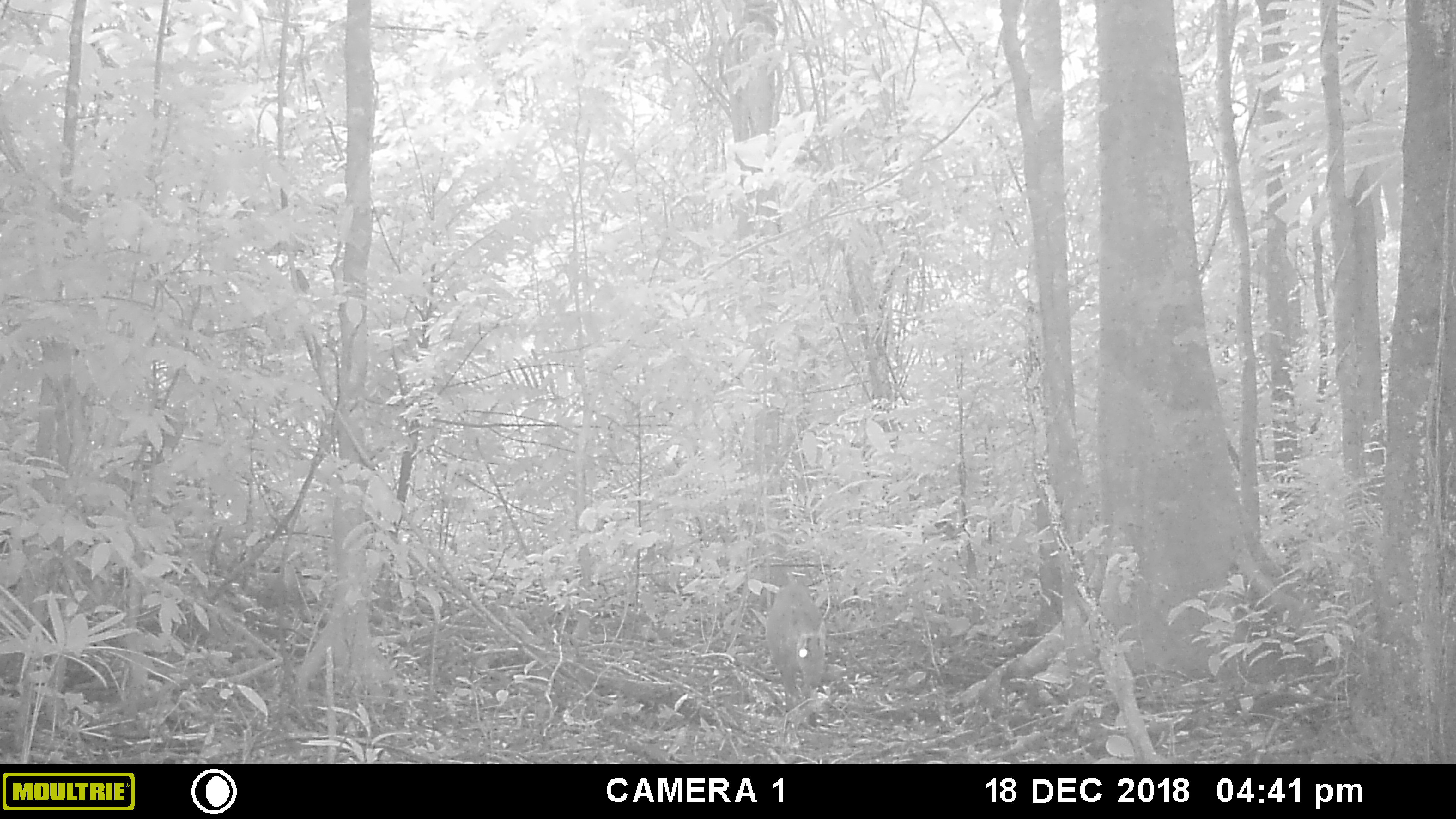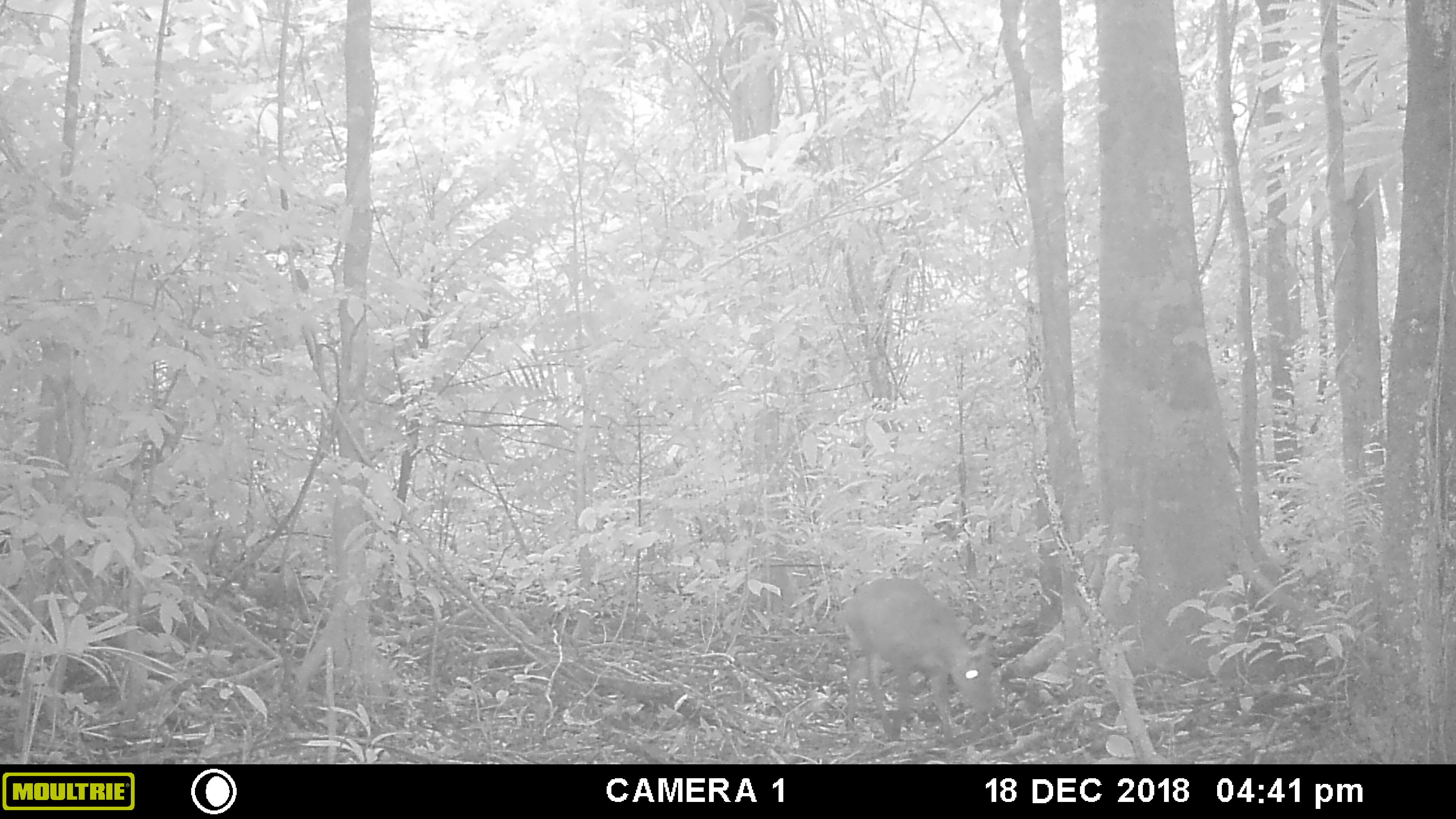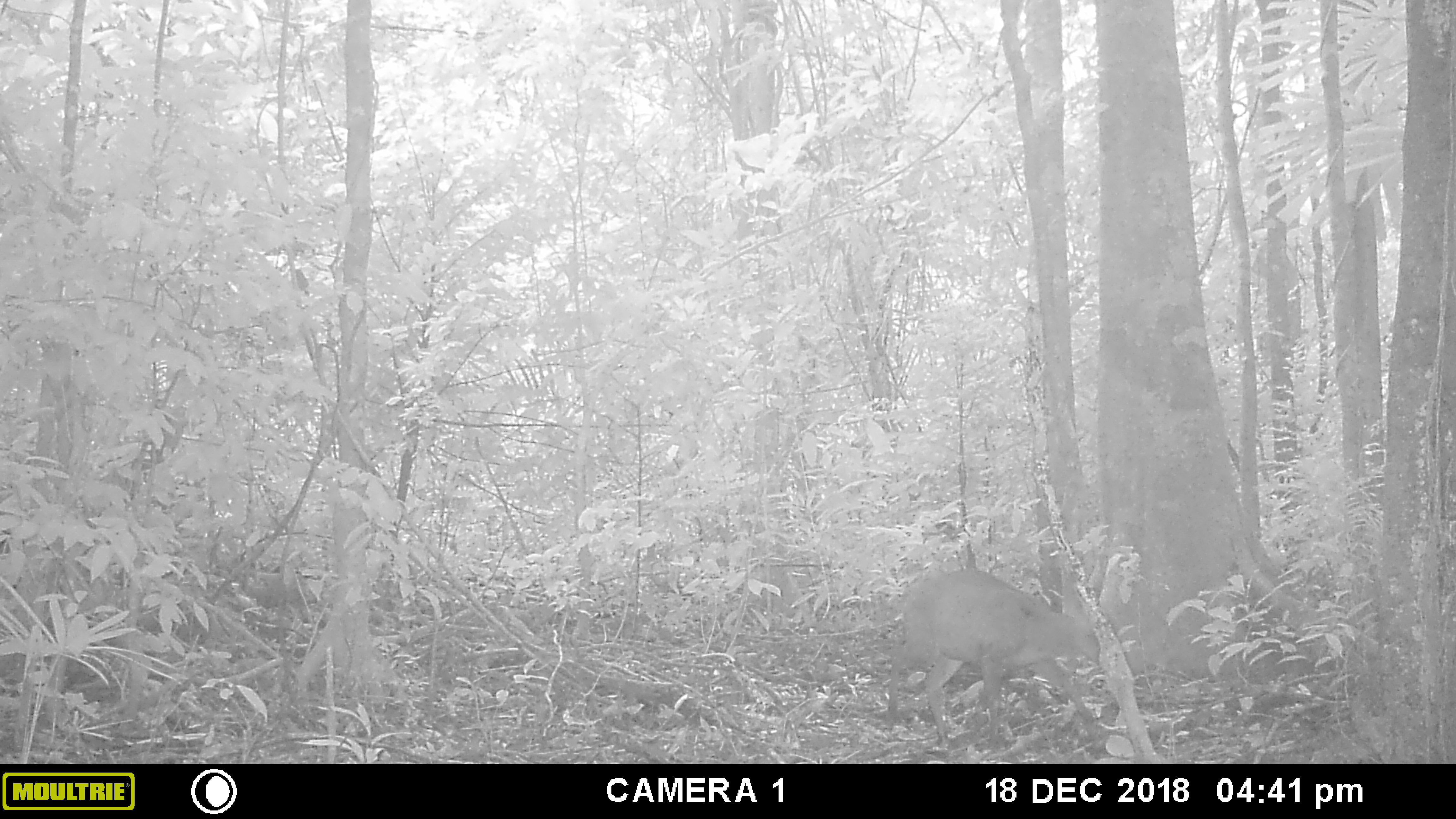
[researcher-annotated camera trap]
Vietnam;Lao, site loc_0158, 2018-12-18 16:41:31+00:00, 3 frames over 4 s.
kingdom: Animalia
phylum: Chordata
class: Mammalia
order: Artiodactyla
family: Cervidae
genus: Muntiacus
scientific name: Muntiacus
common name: muntjacs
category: unidentified muntjac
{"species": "unidentified muntjac (muntjacs) (Muntiacus)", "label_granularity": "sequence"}